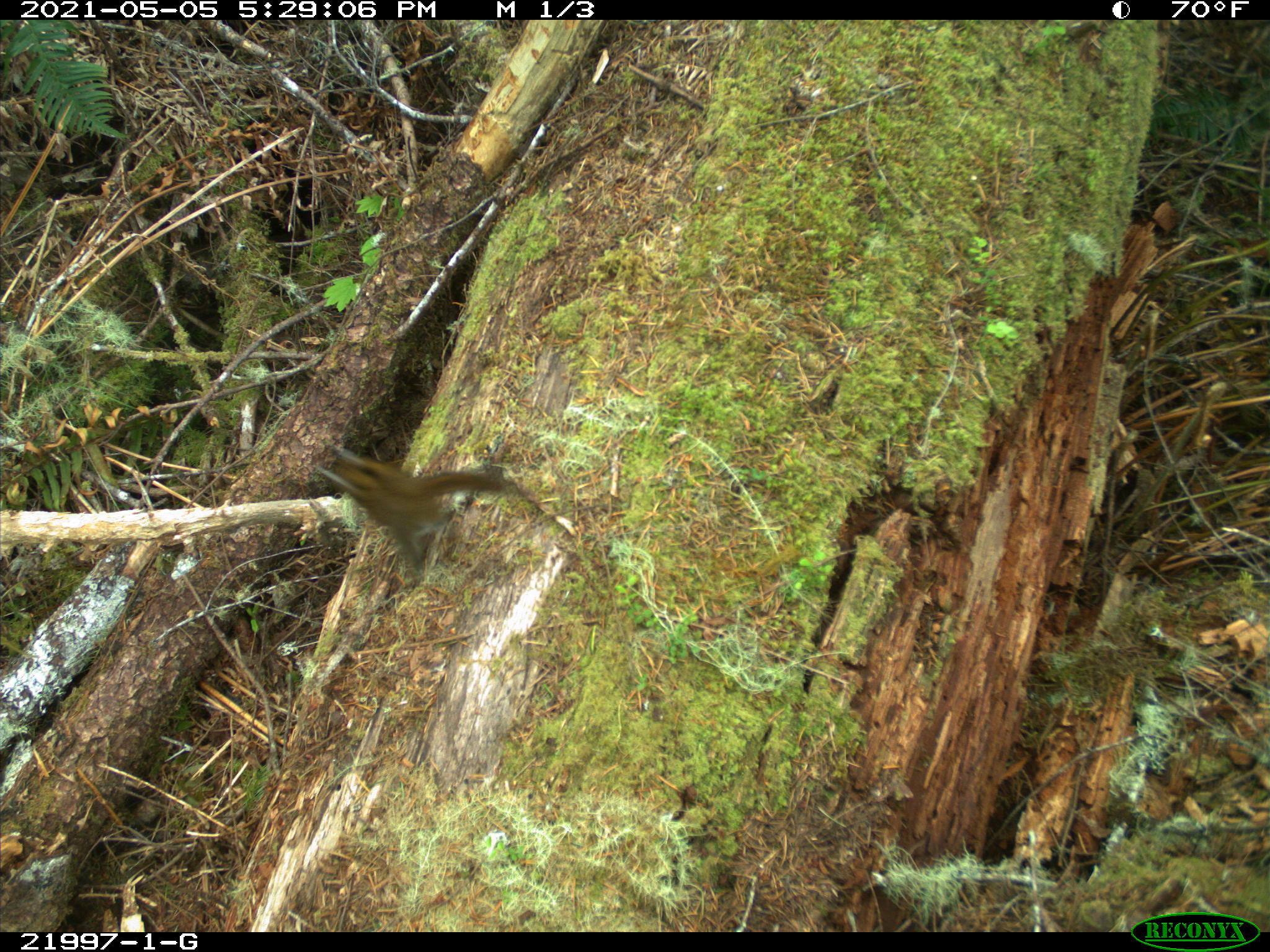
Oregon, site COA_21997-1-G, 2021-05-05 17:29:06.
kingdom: Animalia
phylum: Chordata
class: Mammalia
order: Rodentia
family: Sciuridae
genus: Neotamias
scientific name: Neotamias townsendii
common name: townsend's chipmunk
Townsend's chipmunk (Neotamias townsendii).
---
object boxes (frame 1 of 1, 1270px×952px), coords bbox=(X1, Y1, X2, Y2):
townsend's chipmunk: bbox=(292, 415, 544, 592)